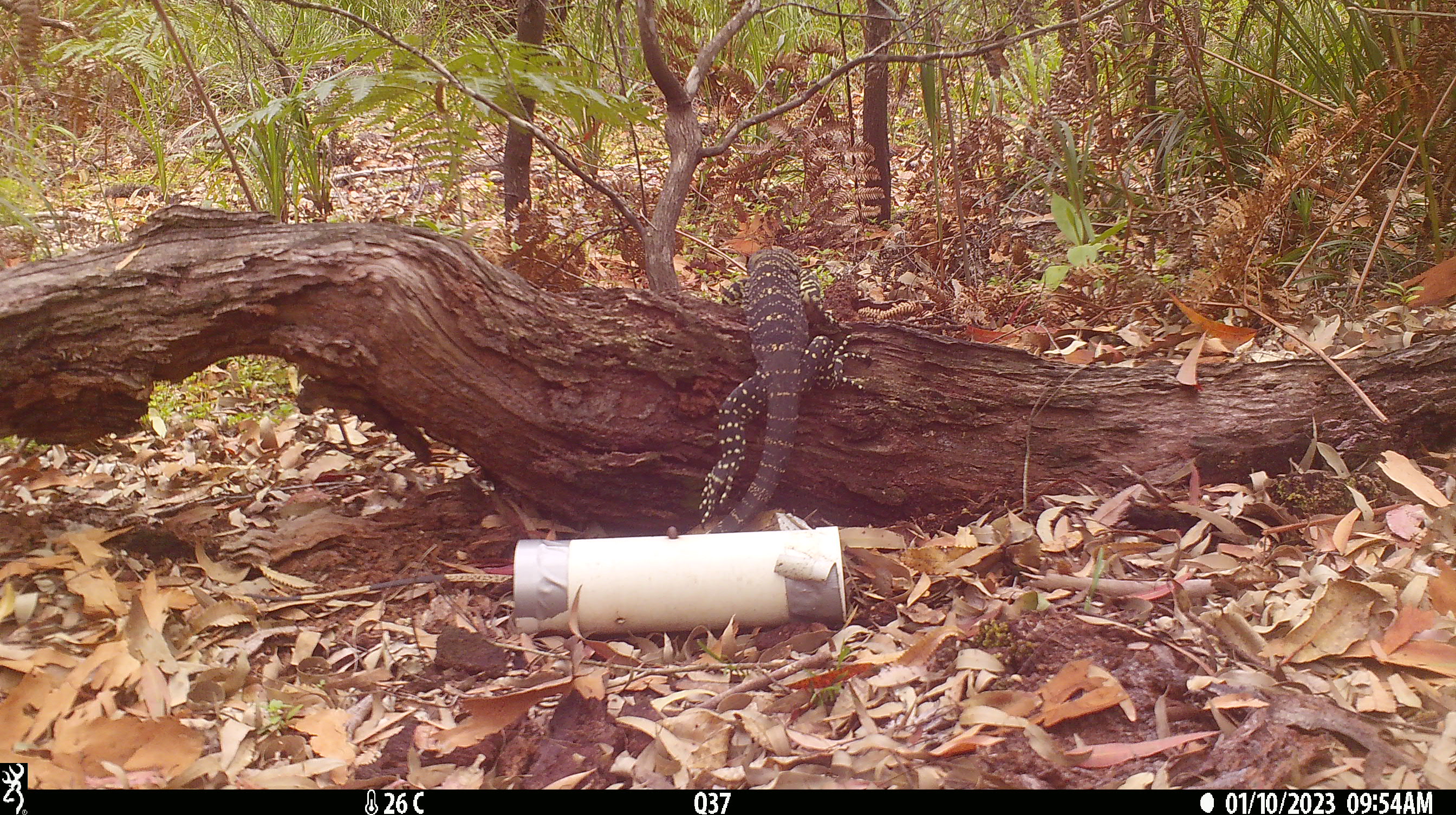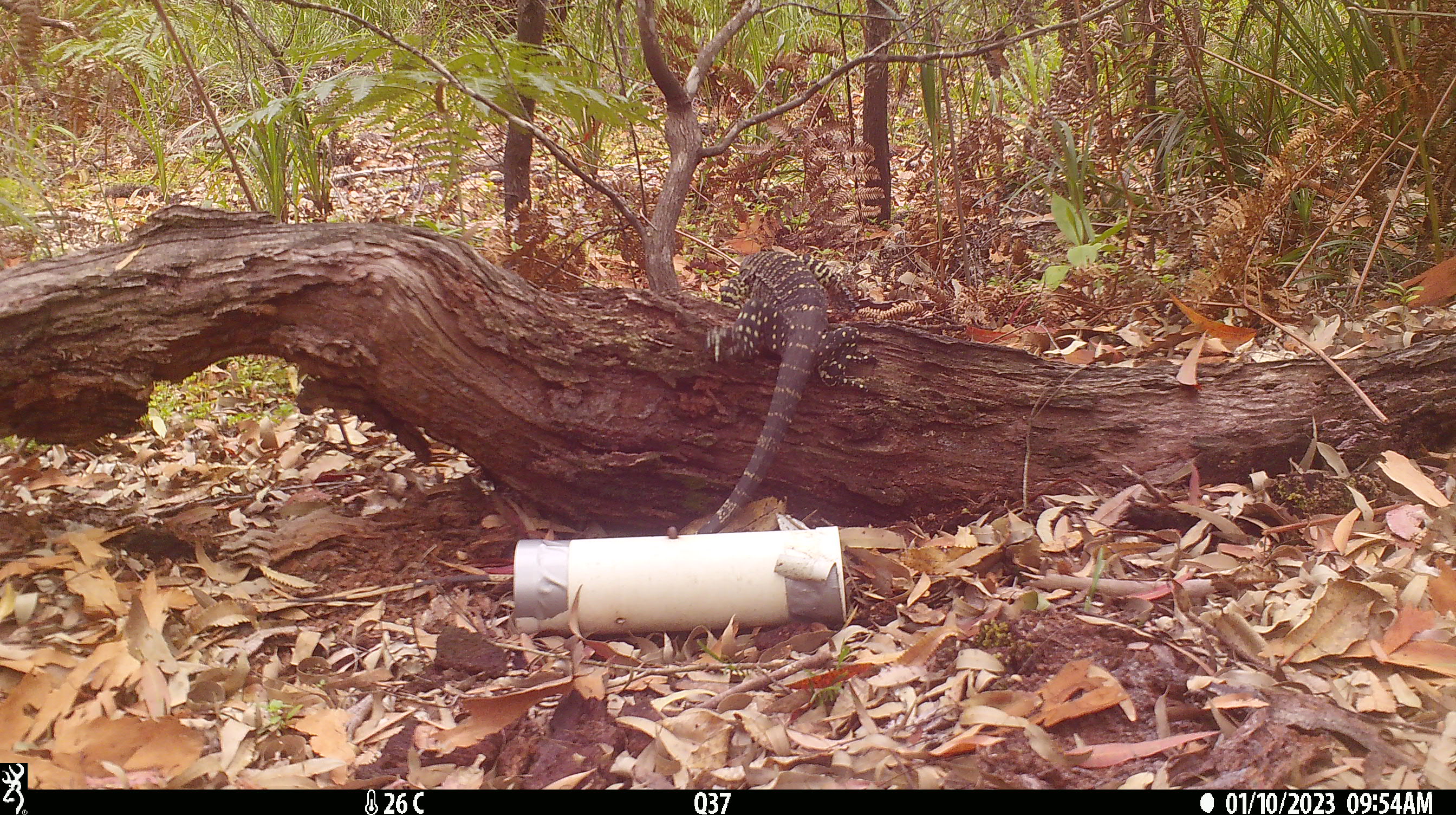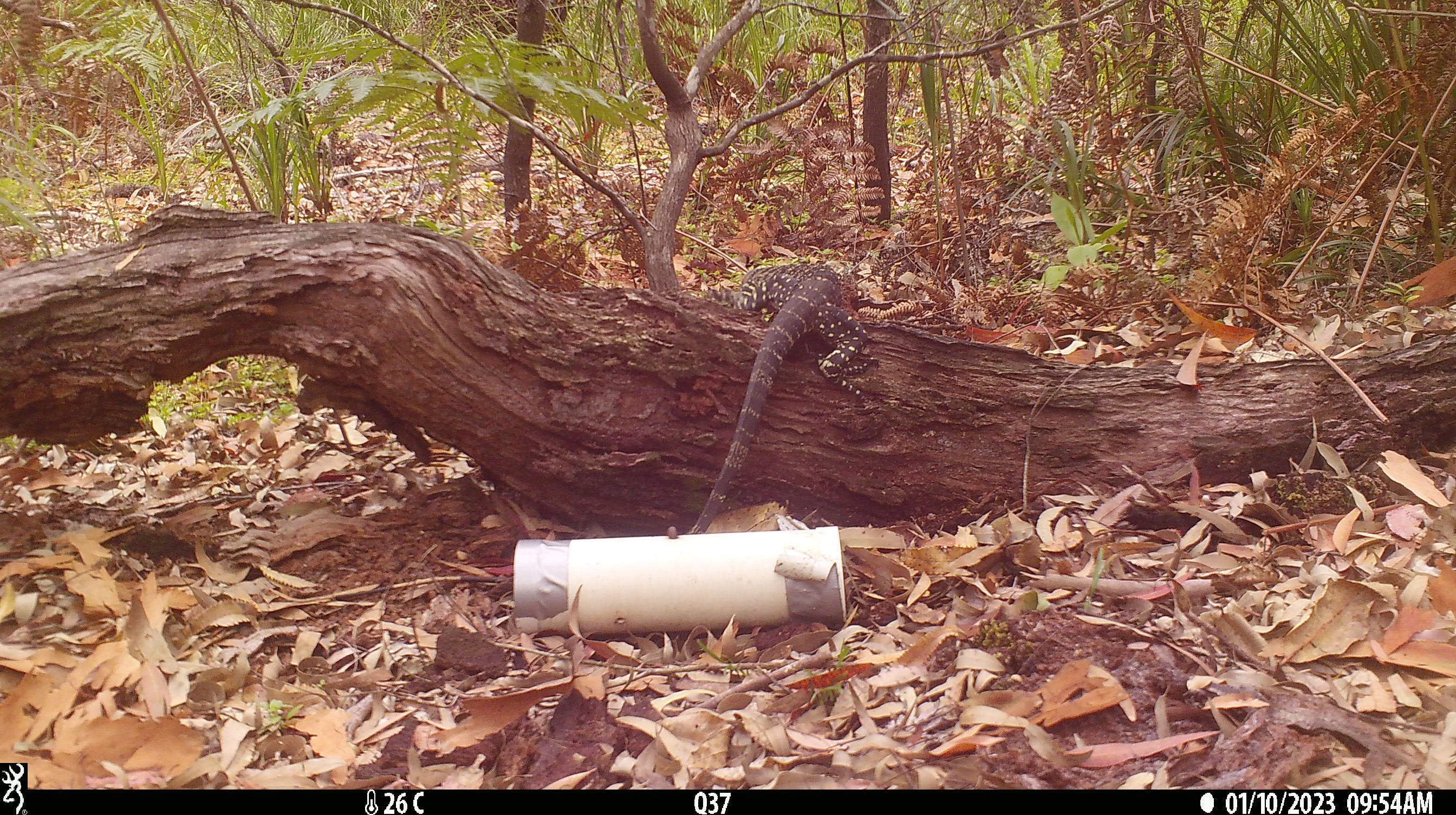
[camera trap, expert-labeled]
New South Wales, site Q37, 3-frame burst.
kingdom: Animalia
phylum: Chordata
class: Reptilia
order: Squamata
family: Varanidae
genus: Varanus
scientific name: Varanus varius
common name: lace monitor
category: goanna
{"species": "goanna (lace monitor) (Varanus varius)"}